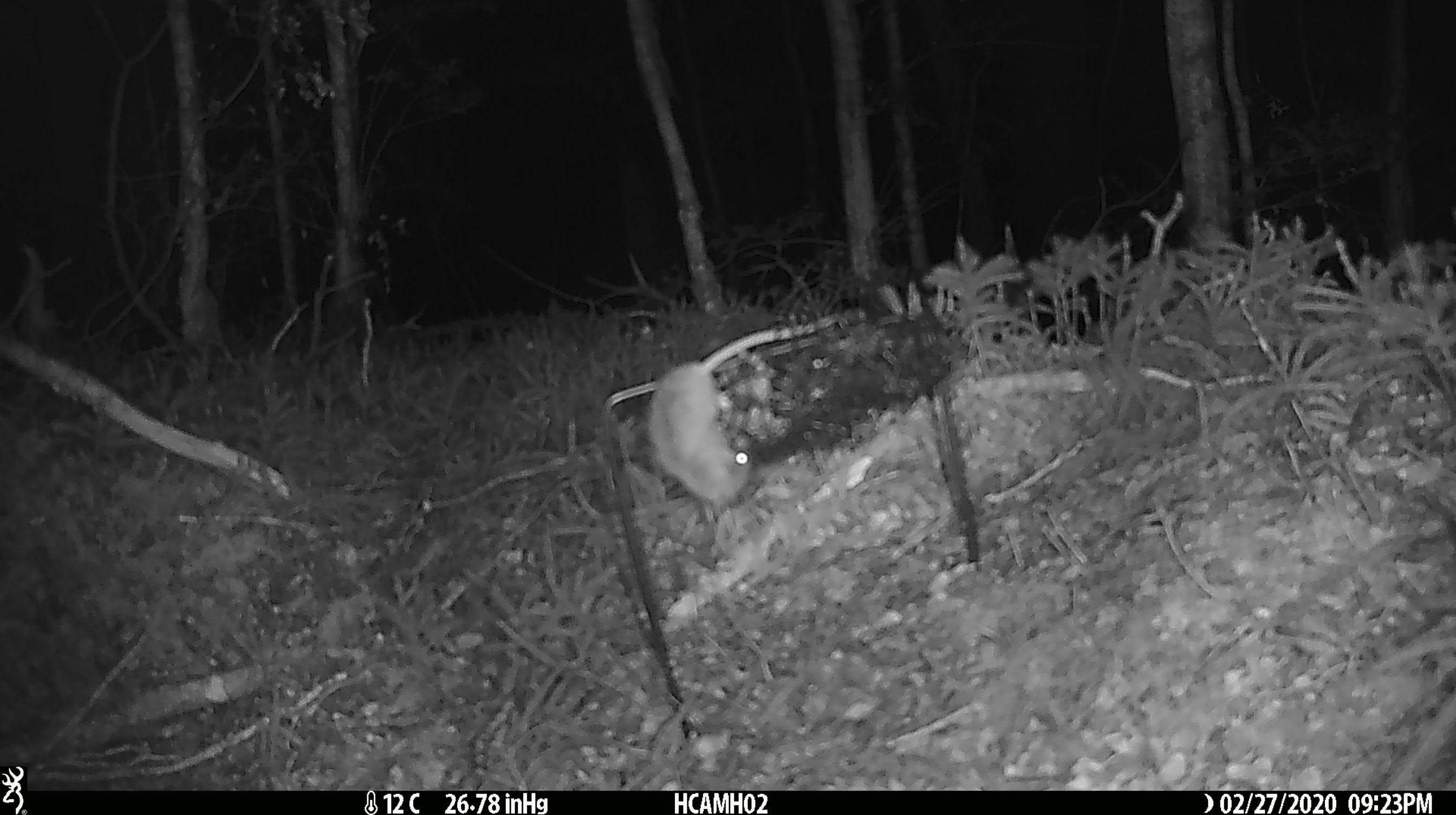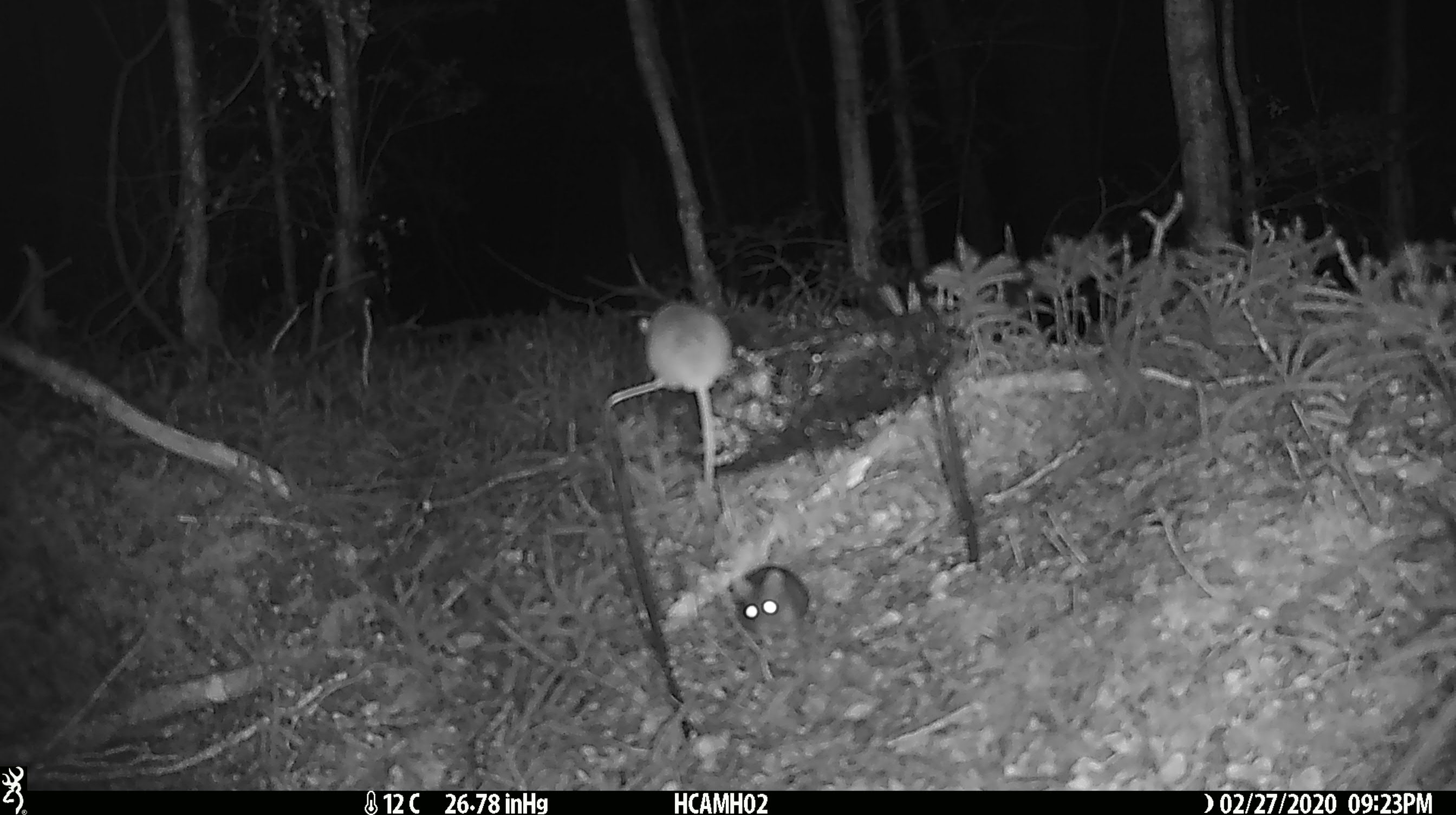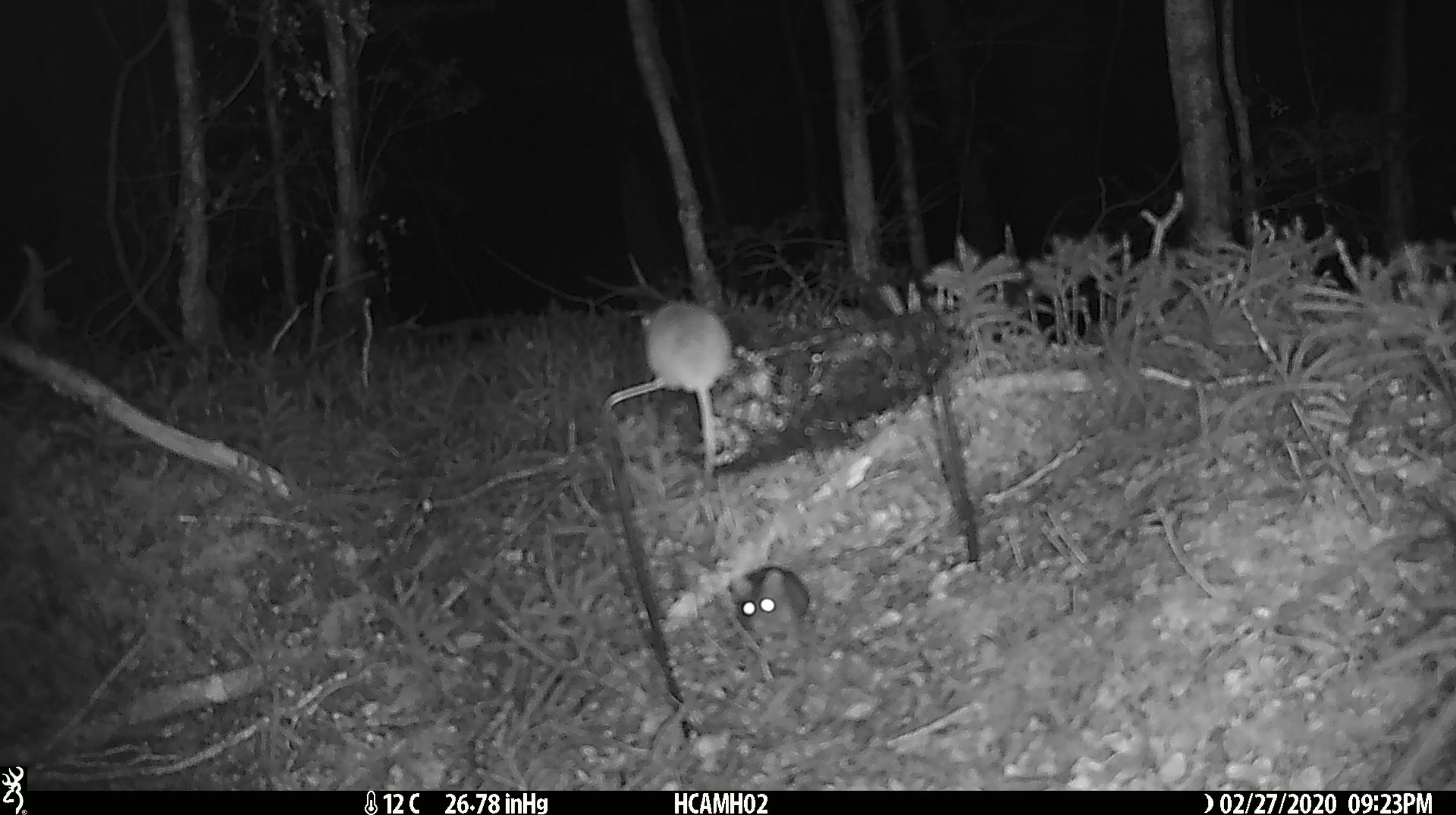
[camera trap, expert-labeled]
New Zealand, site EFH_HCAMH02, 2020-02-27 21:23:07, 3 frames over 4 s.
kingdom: Animalia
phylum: Chordata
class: Mammalia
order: Rodentia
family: Muridae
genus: Mus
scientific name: Mus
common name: mouse